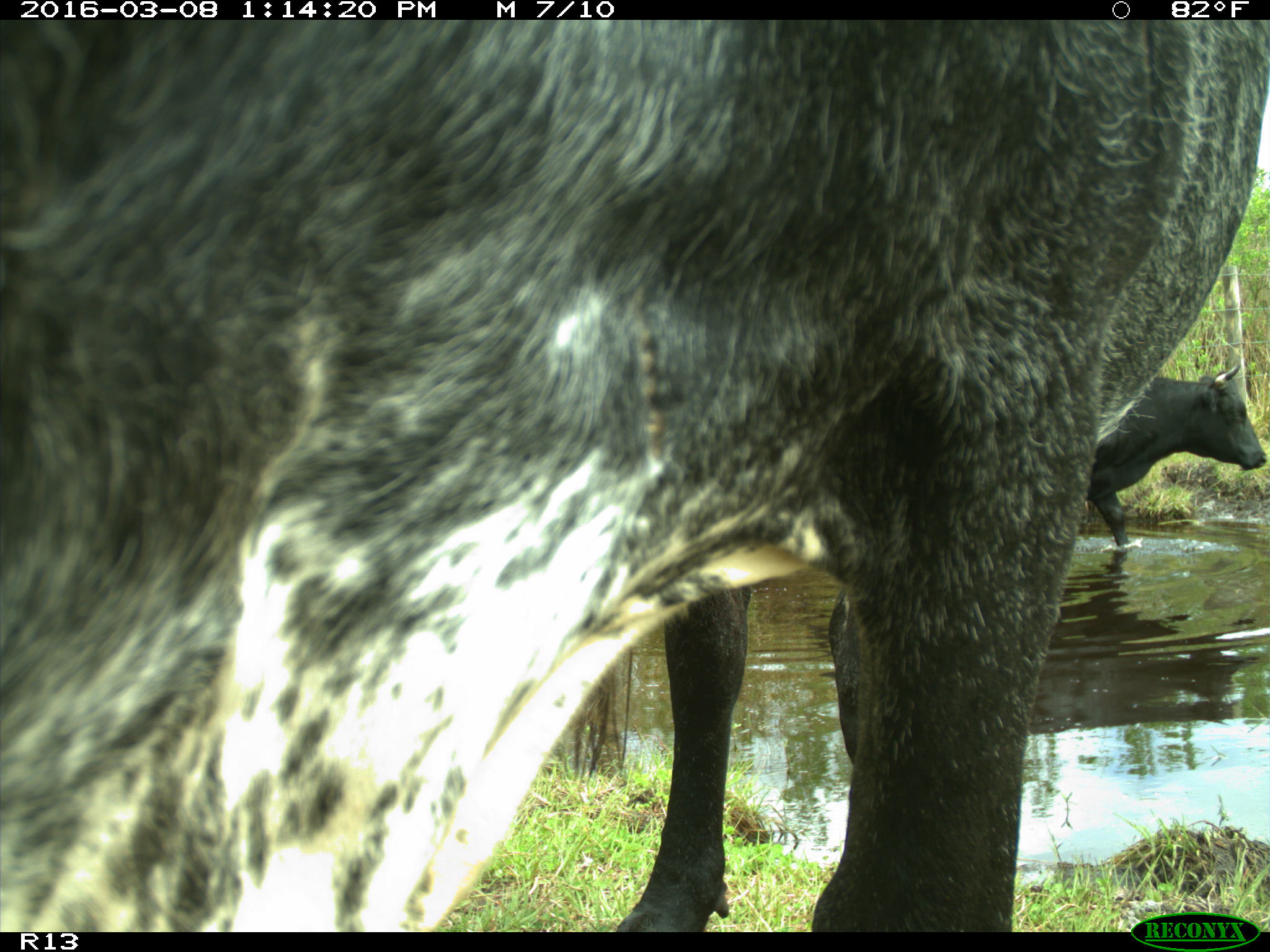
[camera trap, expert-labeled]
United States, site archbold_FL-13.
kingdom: Animalia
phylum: Chordata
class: Mammalia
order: Artiodactyla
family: Bovidae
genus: Bos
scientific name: Bos taurus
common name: domestic cow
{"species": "Bos taurus (domestic cow)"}